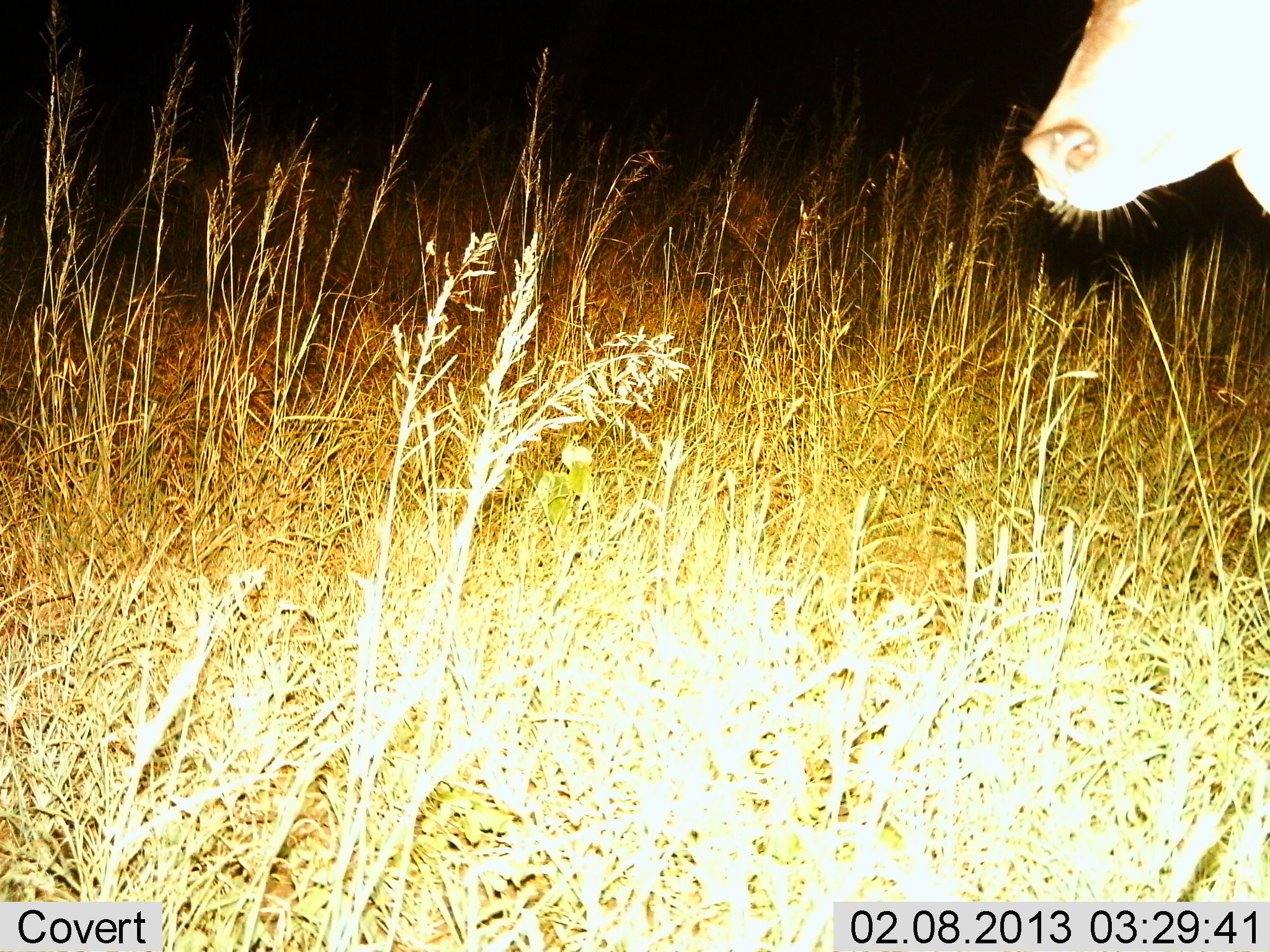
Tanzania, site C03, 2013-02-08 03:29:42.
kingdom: Animalia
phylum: Chordata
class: Mammalia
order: Artiodactyla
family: Bovidae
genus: Redunca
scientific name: Redunca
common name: reedbuck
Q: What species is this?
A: Reedbuck (Redunca).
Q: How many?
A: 1.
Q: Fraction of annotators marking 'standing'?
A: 67%.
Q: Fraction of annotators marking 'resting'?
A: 0%.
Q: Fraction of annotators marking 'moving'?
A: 33%.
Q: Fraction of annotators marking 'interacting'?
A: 0%.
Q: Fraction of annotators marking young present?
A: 0%.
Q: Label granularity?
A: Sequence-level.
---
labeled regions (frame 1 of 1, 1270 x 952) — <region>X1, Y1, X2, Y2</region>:
animal: <region>1021, 0, 1269, 237</region>